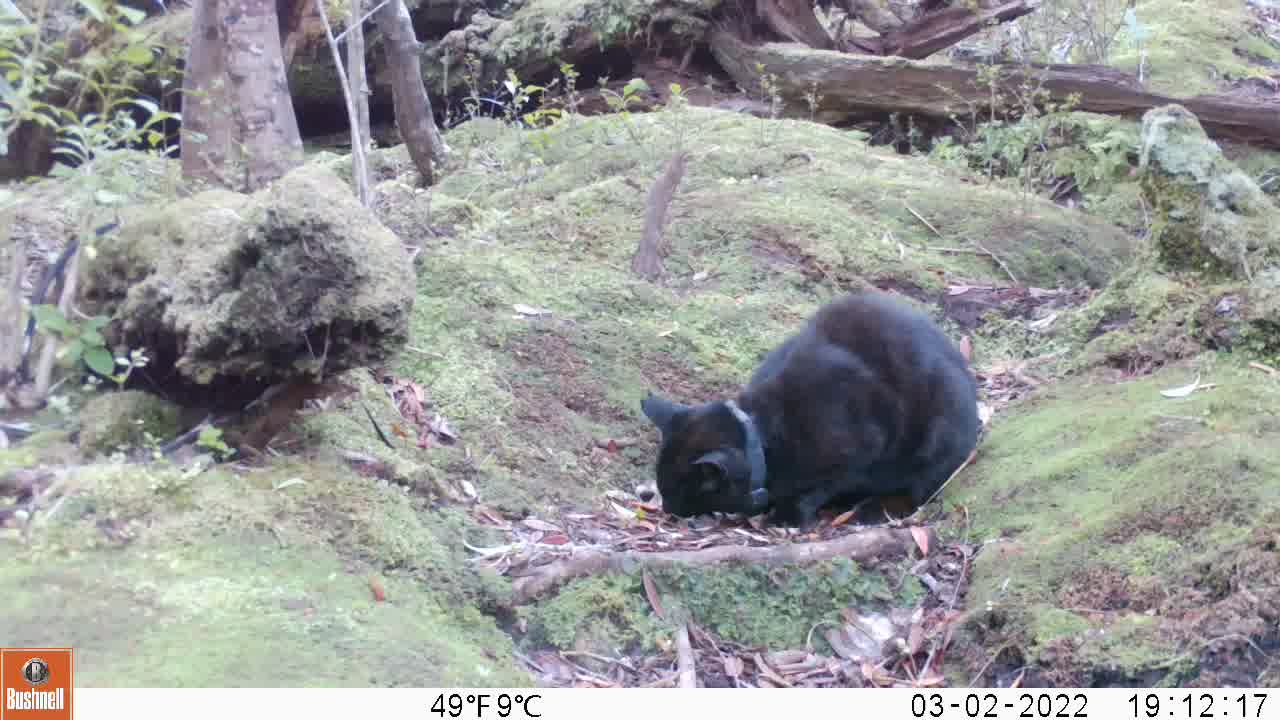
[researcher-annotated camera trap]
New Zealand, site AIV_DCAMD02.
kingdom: Animalia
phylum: Chordata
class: Mammalia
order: Carnivora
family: Felidae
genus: Felis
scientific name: Felis catus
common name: domestic cat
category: cat